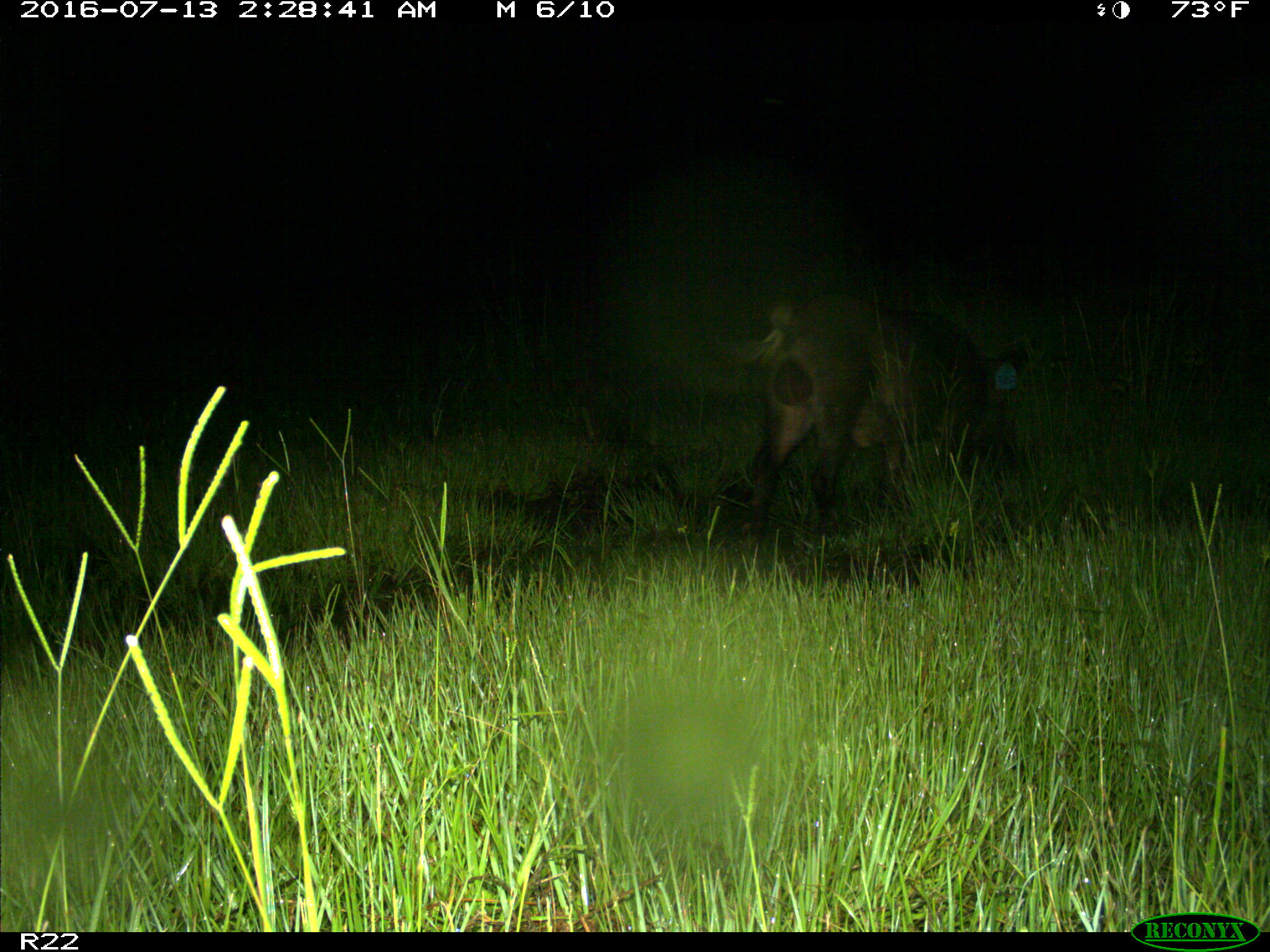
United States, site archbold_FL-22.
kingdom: Animalia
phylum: Chordata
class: Mammalia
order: Artiodactyla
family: Suidae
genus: Sus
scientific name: Sus scrofa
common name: wild boar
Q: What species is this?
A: Sus scrofa (wild boar).